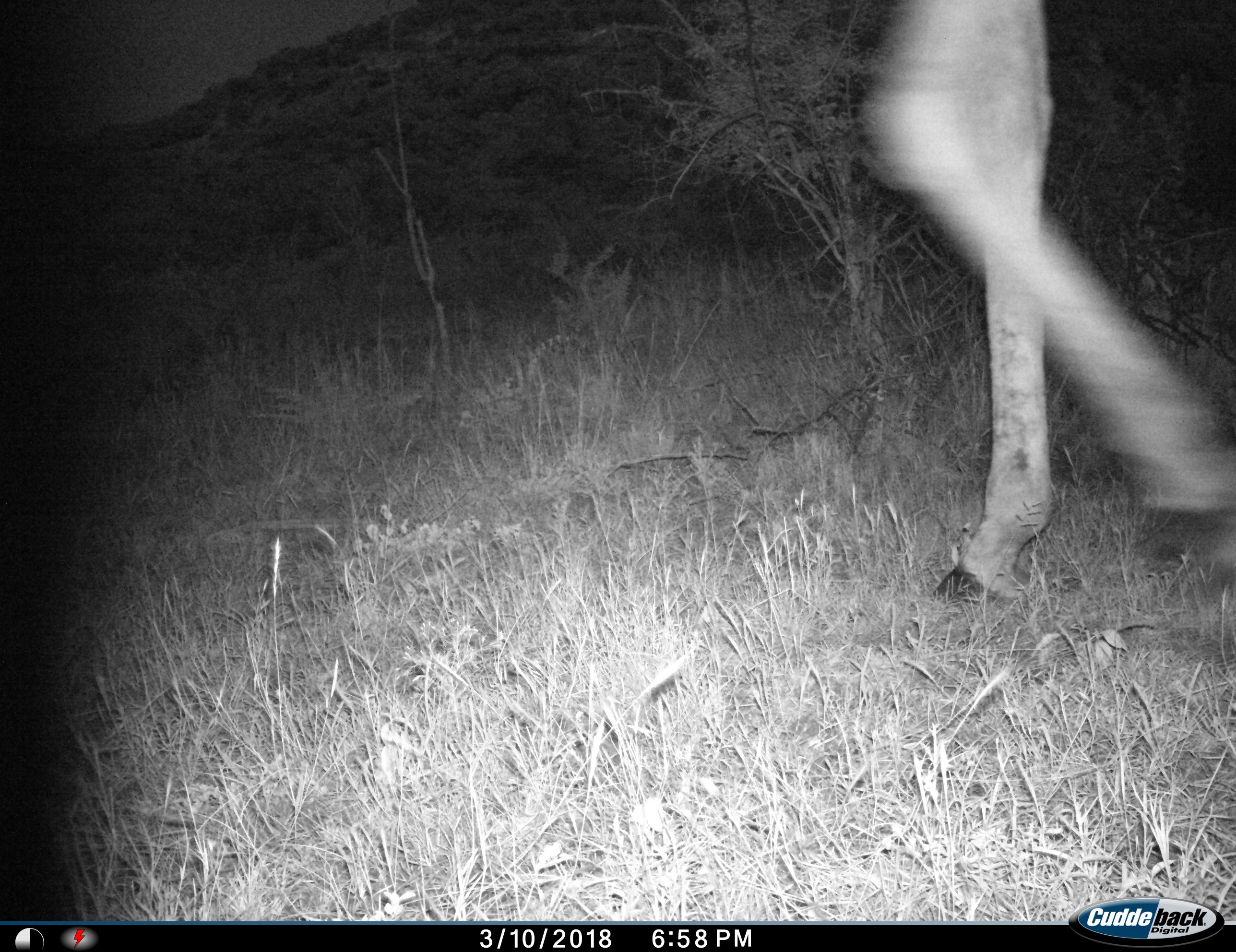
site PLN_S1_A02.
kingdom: Animalia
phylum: Chordata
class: Mammalia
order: Artiodactyla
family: Giraffidae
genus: Giraffa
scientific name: Giraffa camelopardalis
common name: giraffe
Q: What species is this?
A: Giraffe (Giraffa camelopardalis).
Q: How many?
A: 1.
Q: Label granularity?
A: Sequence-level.